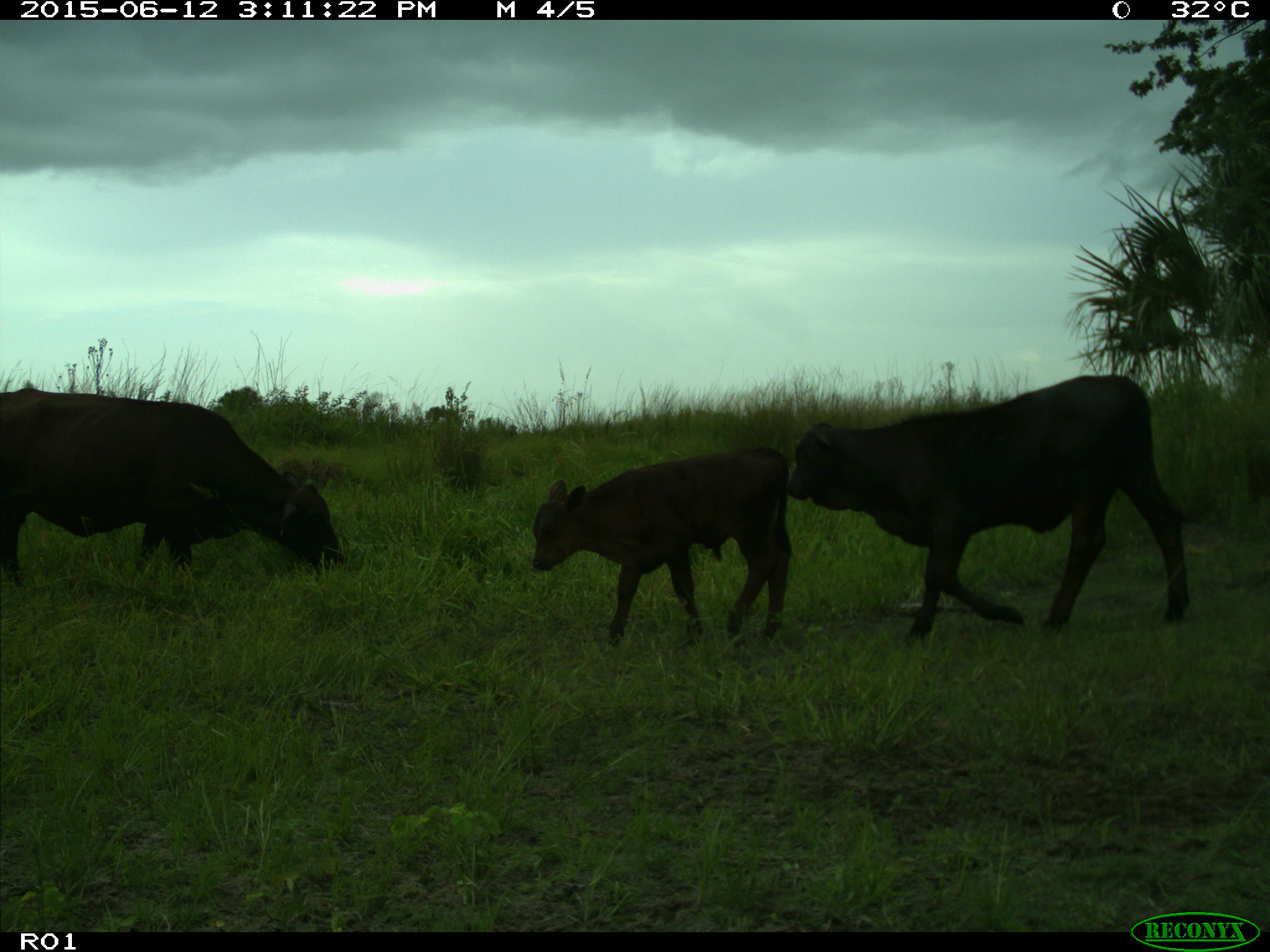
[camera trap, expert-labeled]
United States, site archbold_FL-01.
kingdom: Animalia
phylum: Chordata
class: Mammalia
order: Artiodactyla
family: Bovidae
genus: Bos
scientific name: Bos taurus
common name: domestic cow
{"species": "Bos taurus (domestic cow)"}